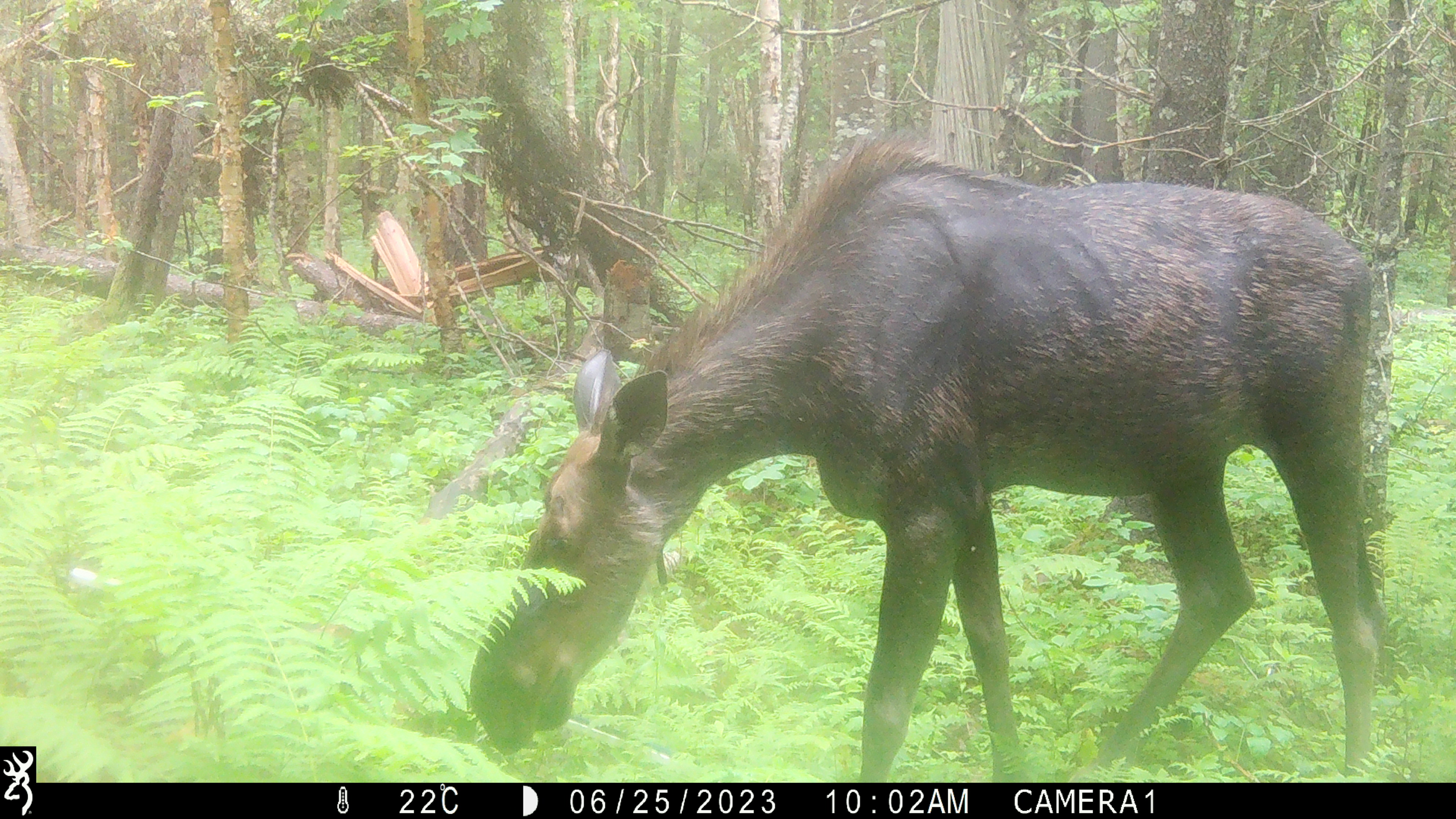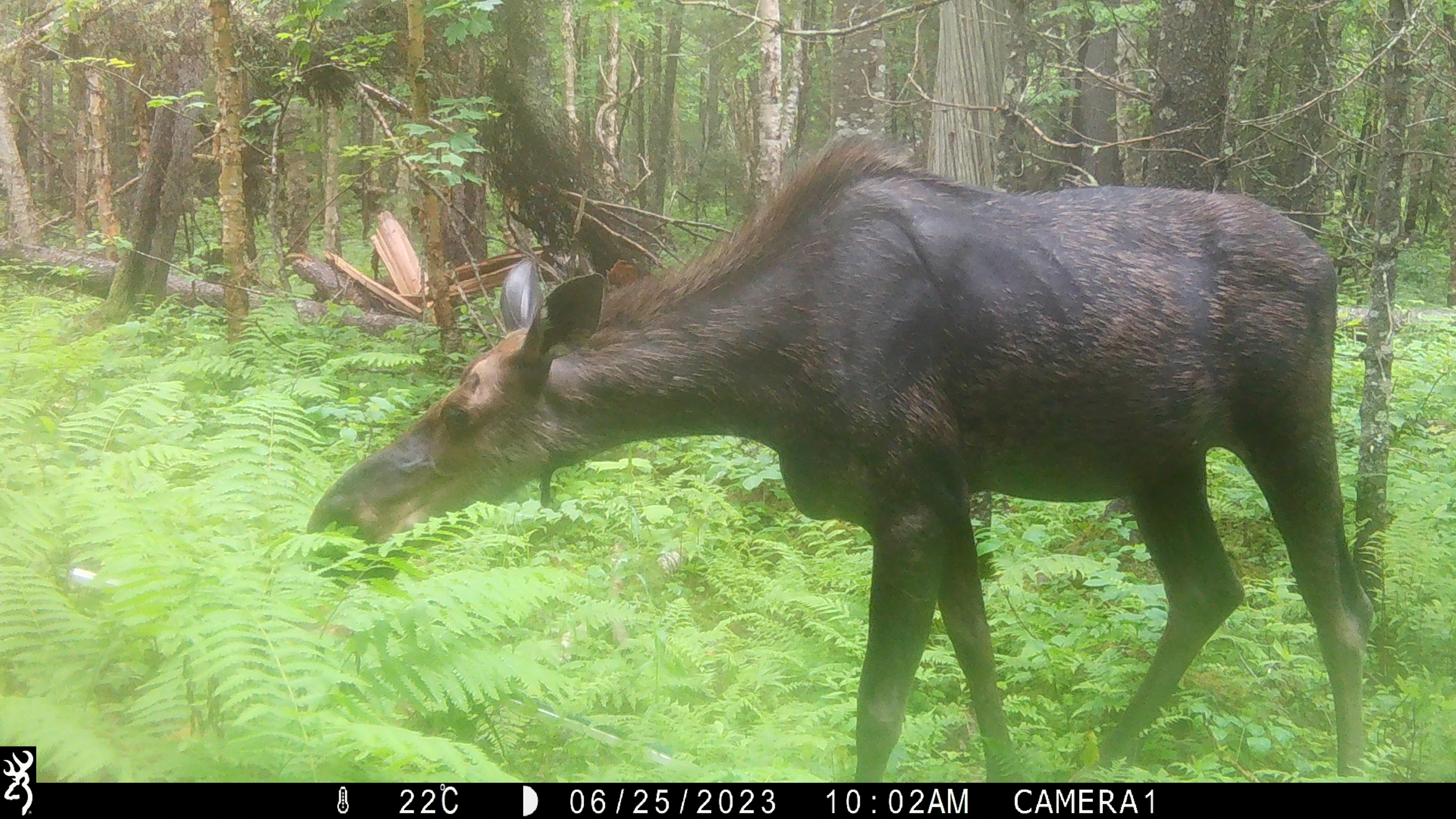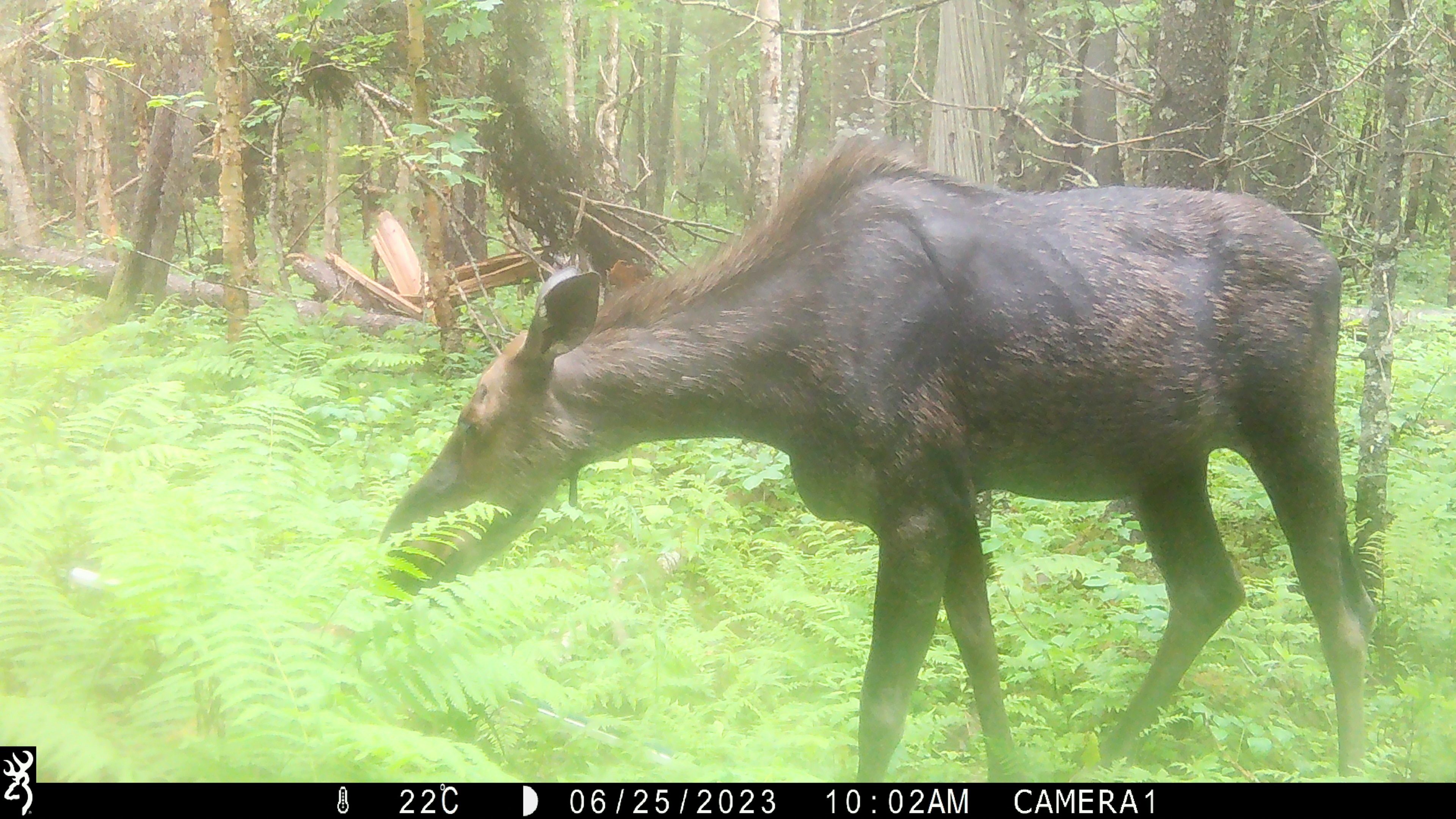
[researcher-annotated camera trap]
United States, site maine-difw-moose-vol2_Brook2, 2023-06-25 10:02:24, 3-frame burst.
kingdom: Animalia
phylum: Chordata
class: Mammalia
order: Artiodactyla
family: Cervidae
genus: Alces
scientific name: Alces alces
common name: moose